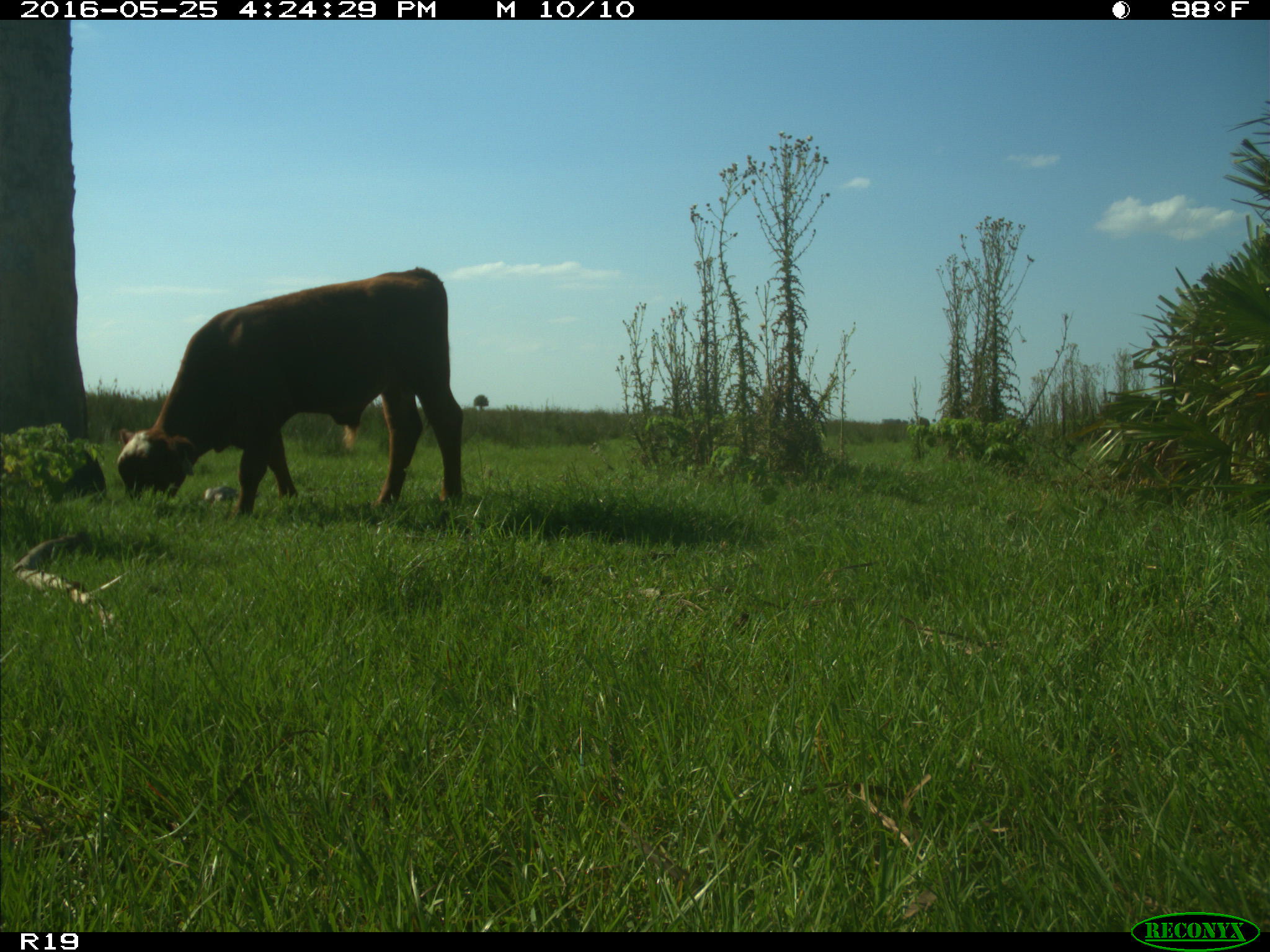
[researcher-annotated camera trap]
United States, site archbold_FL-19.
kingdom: Animalia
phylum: Chordata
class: Mammalia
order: Artiodactyla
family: Bovidae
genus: Bos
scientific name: Bos taurus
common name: domestic cow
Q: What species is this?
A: Bos taurus (domestic cow).